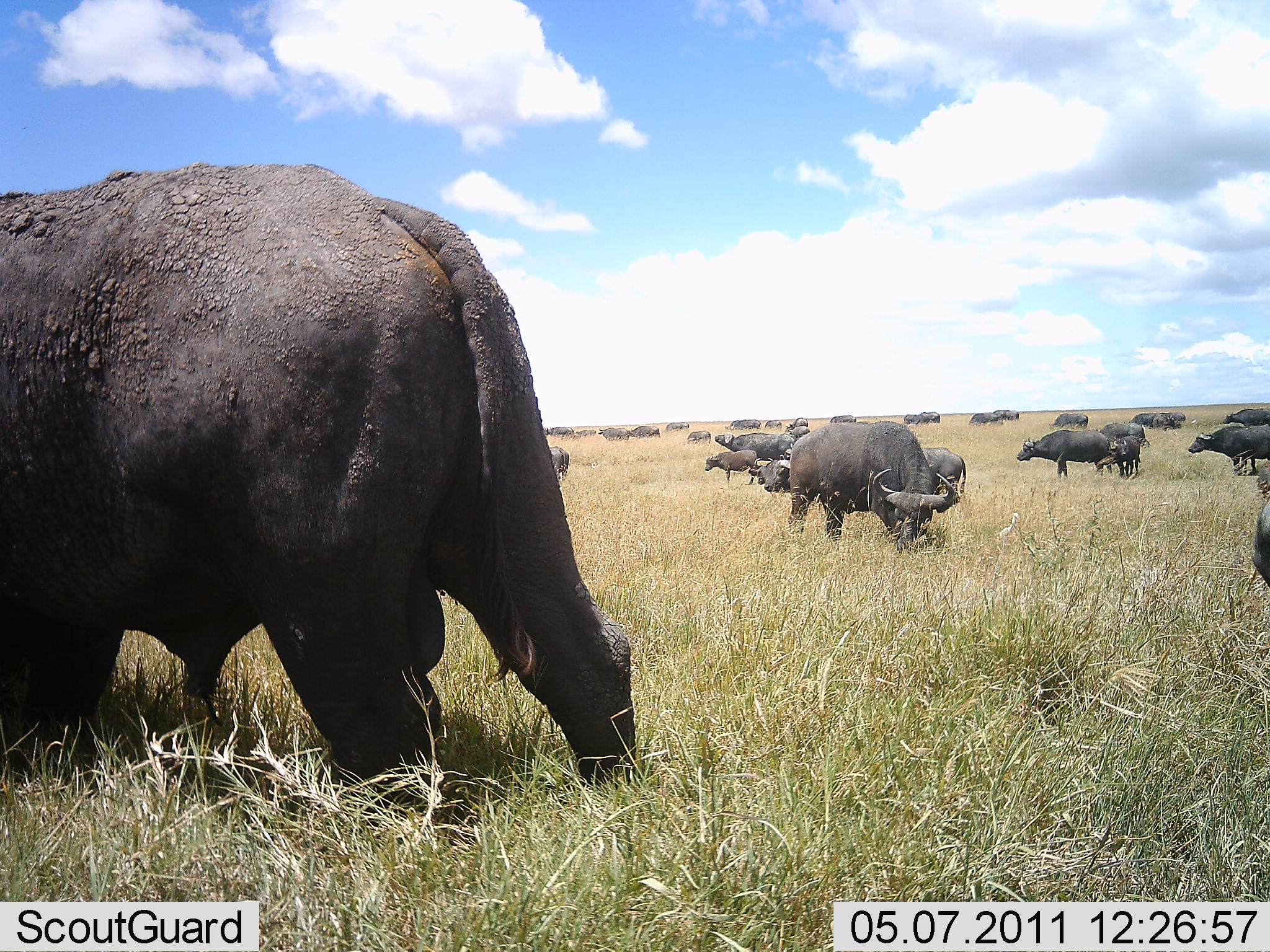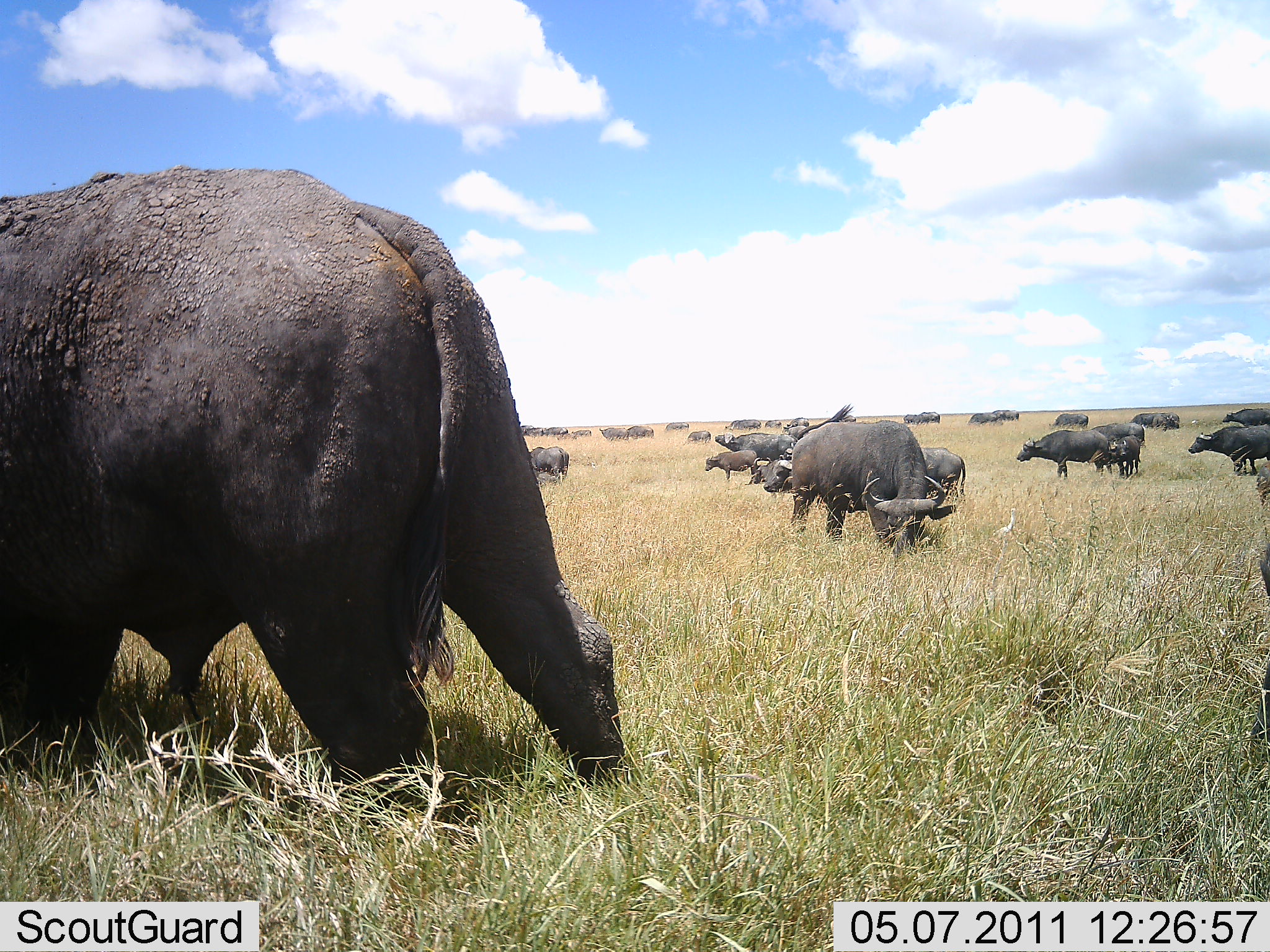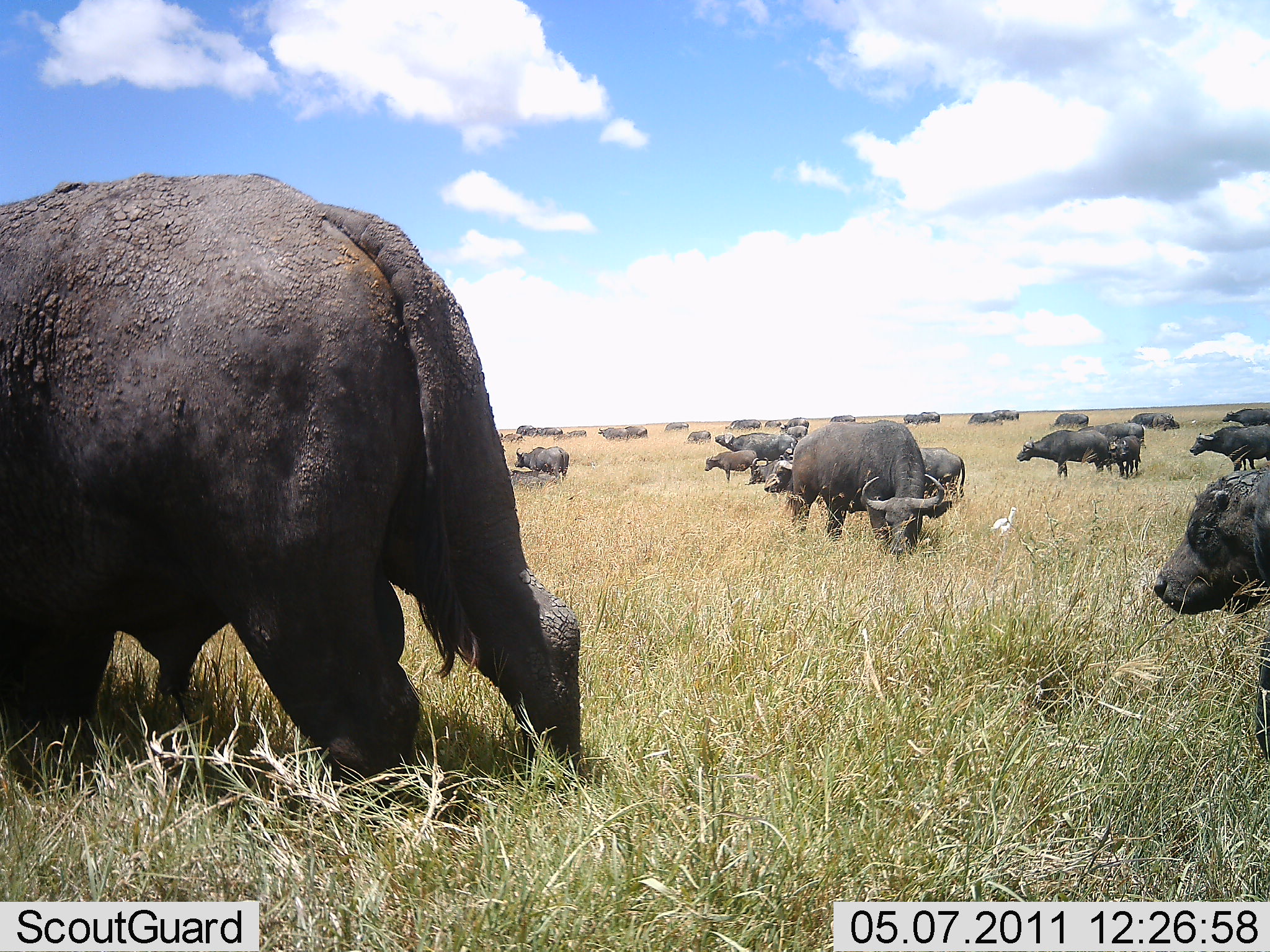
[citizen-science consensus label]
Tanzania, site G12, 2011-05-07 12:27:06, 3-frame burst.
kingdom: Animalia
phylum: Chordata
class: Mammalia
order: Artiodactyla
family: Bovidae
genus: Syncerus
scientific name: Syncerus caffer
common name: cape buffalo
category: buffalo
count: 11-50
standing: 75%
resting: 25%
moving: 50%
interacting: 17%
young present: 33%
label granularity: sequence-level